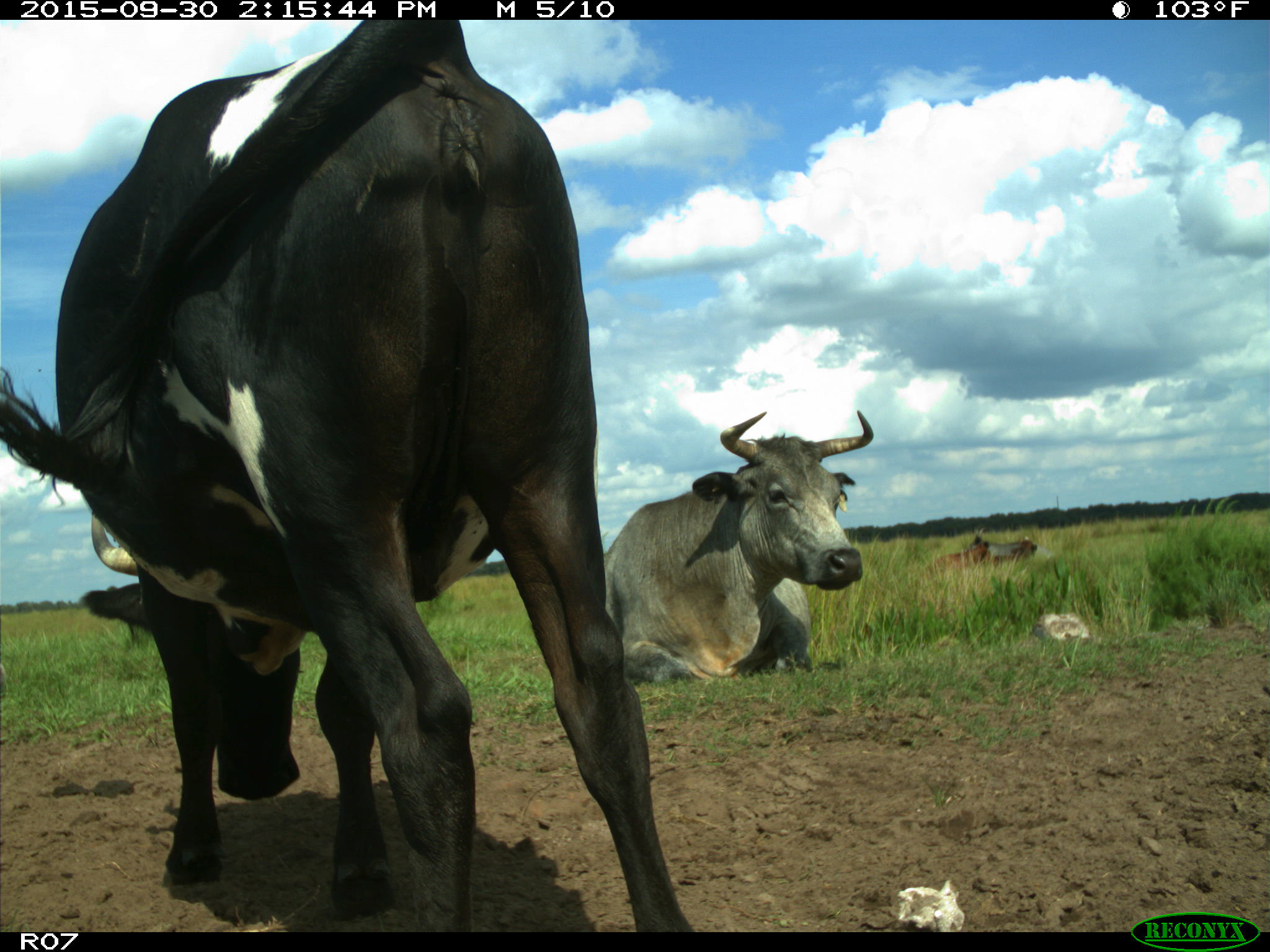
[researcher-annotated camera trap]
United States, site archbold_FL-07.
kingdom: Animalia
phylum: Chordata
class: Mammalia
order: Artiodactyla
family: Bovidae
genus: Bos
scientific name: Bos taurus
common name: domestic cow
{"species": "Bos taurus (domestic cow)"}